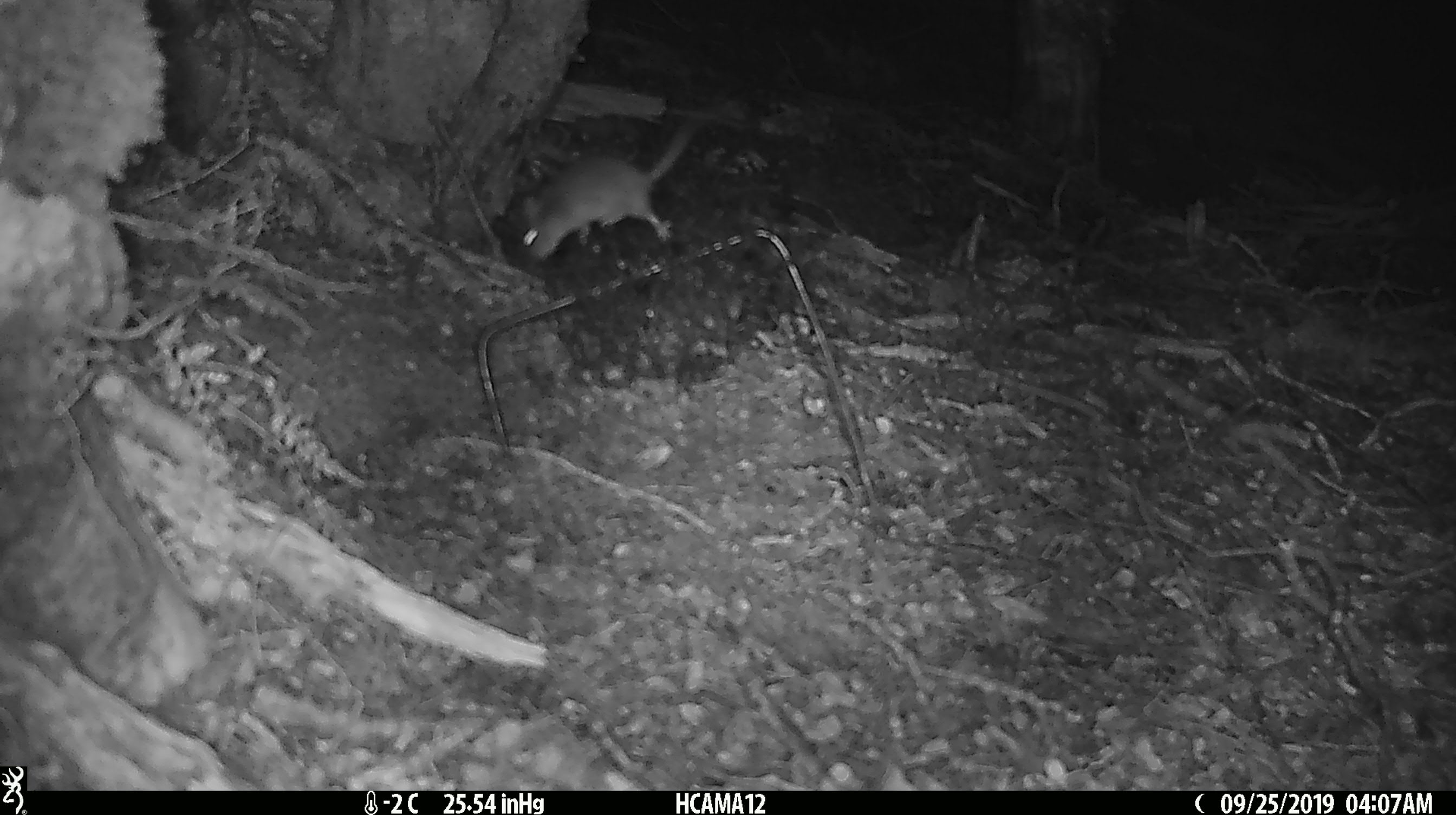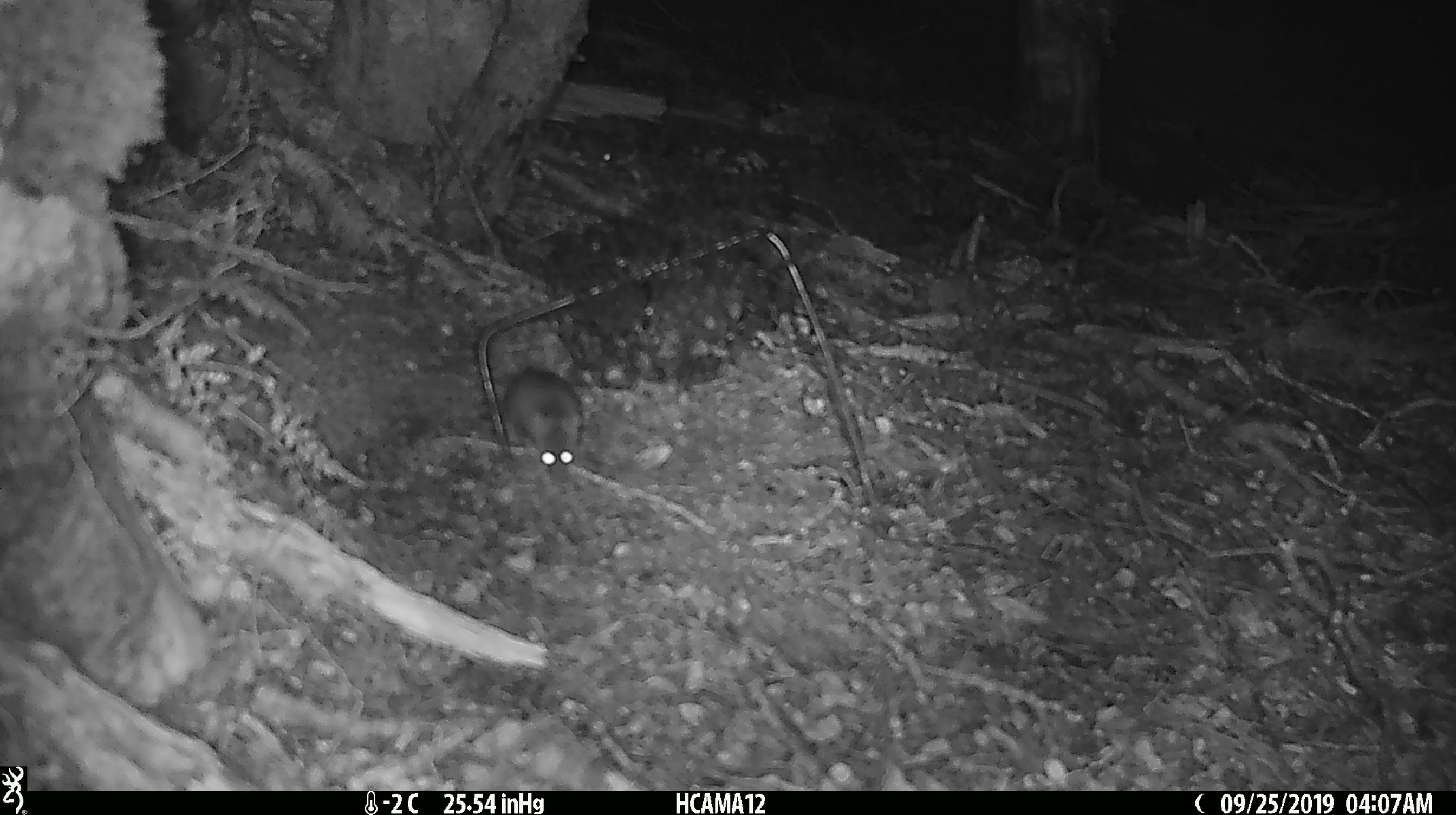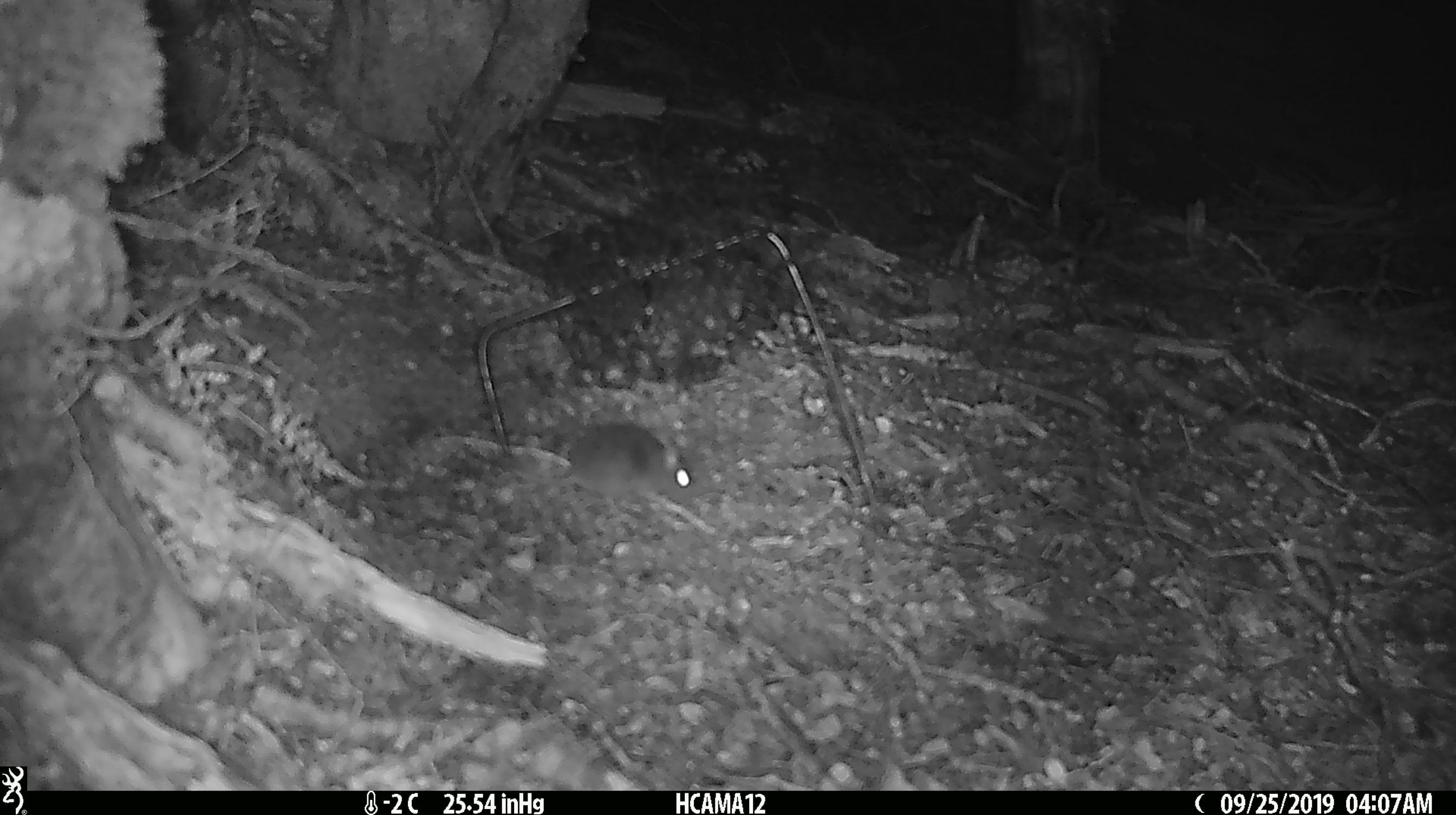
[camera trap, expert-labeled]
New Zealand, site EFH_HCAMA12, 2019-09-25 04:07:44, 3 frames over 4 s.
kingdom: Animalia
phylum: Chordata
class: Mammalia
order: Rodentia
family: Muridae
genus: Mus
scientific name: Mus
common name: mouse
Mouse (Mus).